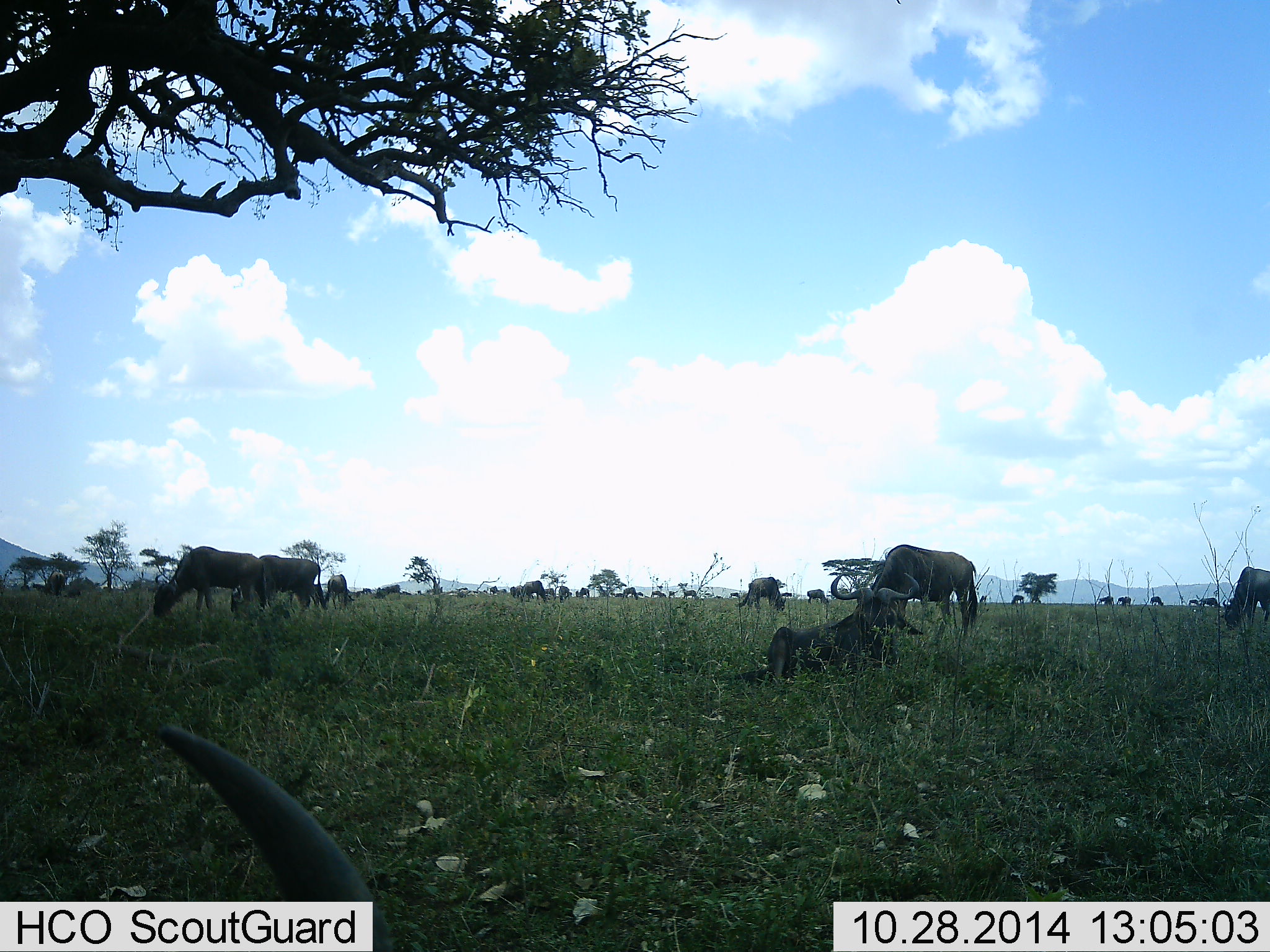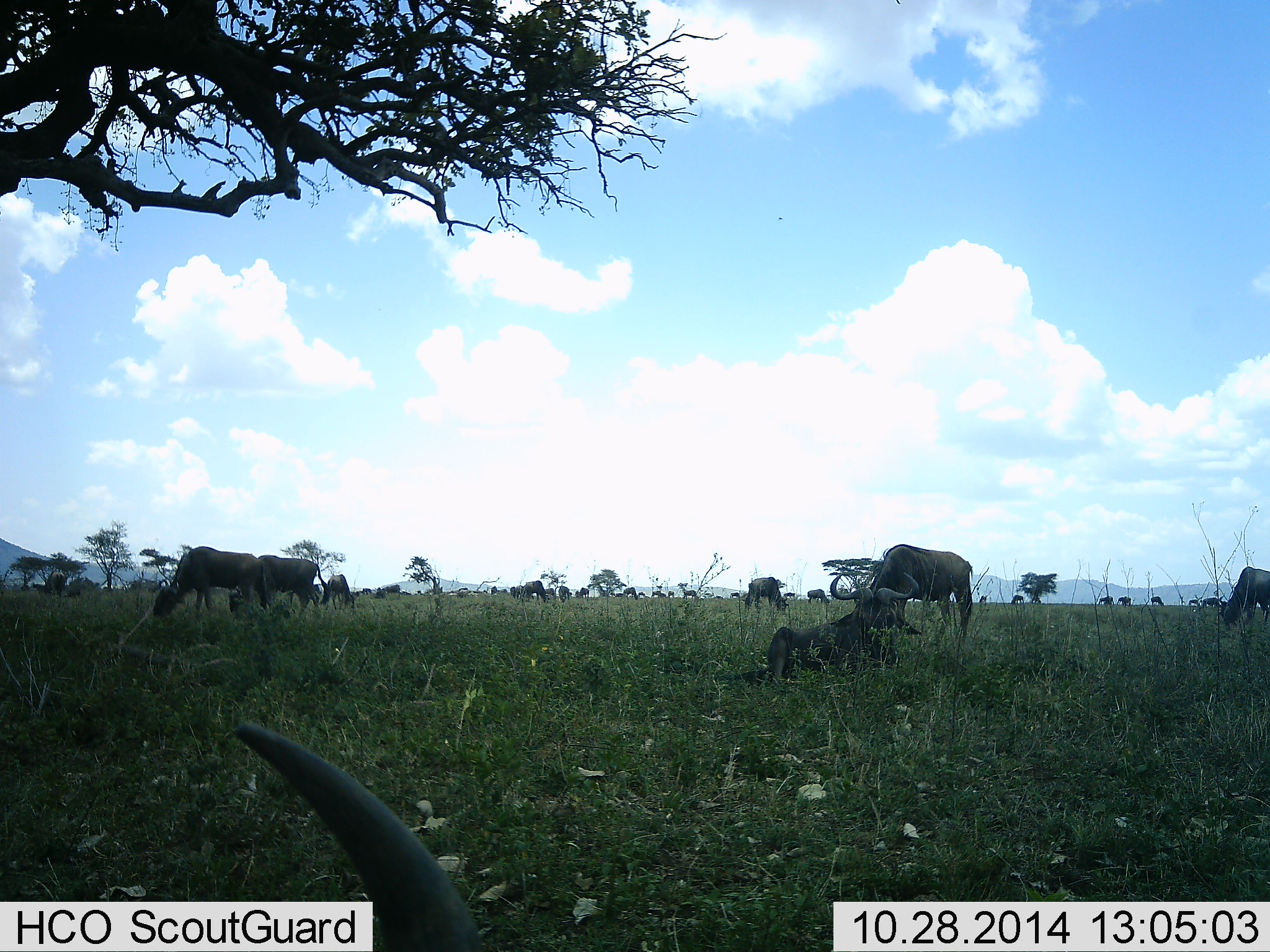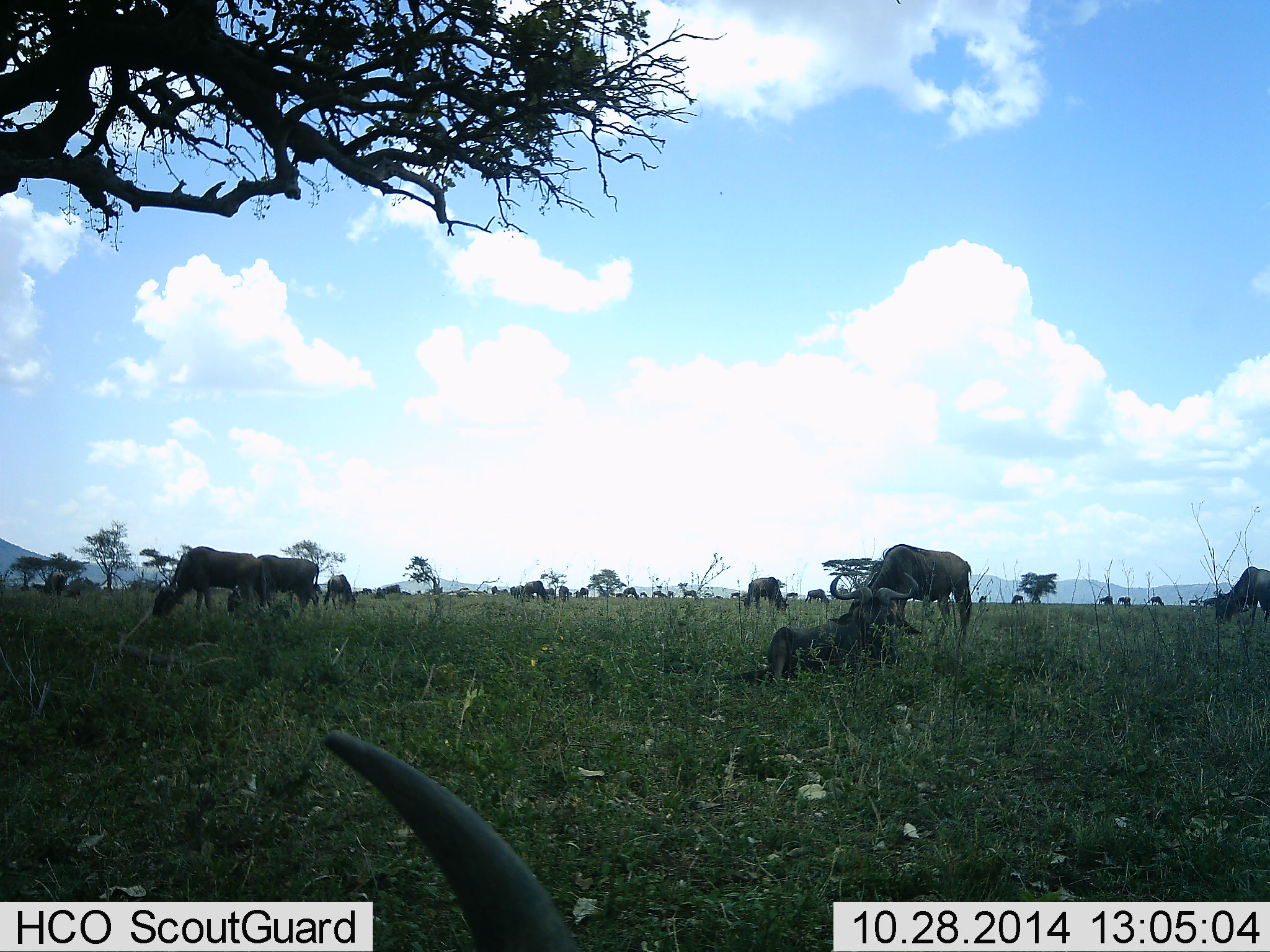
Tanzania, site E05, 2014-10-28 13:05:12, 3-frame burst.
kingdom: Animalia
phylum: Chordata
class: Mammalia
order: Artiodactyla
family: Bovidae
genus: Connochaetes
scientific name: Connochaetes taurinus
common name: blue wildebeest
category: wildebeest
Wildebeest (blue wildebeest) (Connochaetes taurinus), count 11-50. Behavior (volunteer vote fractions): standing 40%, resting 70%, moving 10%, interacting 0%. Young present (vote fraction): 0%. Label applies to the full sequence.